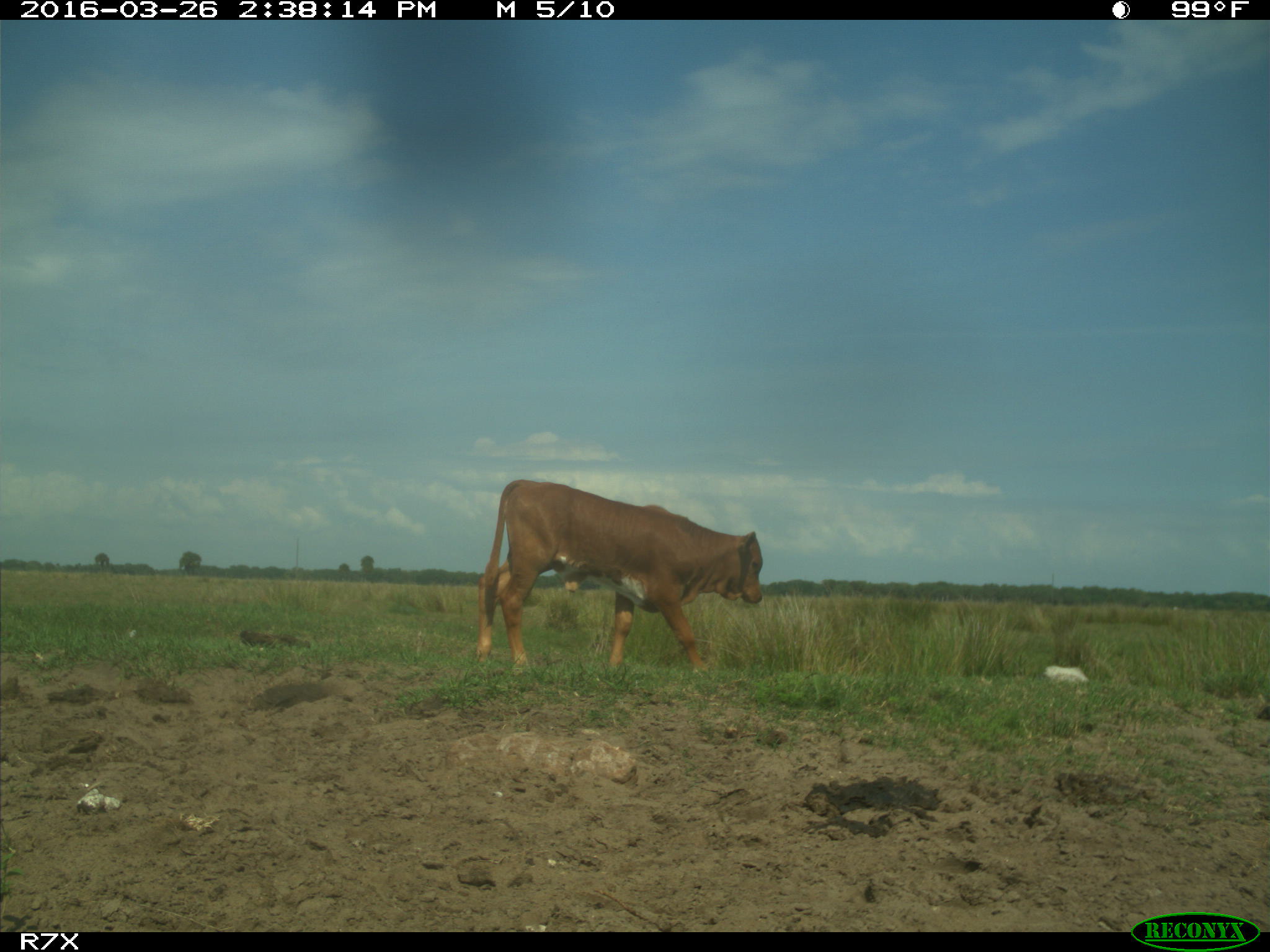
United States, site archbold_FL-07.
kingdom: Animalia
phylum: Chordata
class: Mammalia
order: Artiodactyla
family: Bovidae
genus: Bos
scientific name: Bos taurus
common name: domestic cow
Bos taurus (domestic cow).